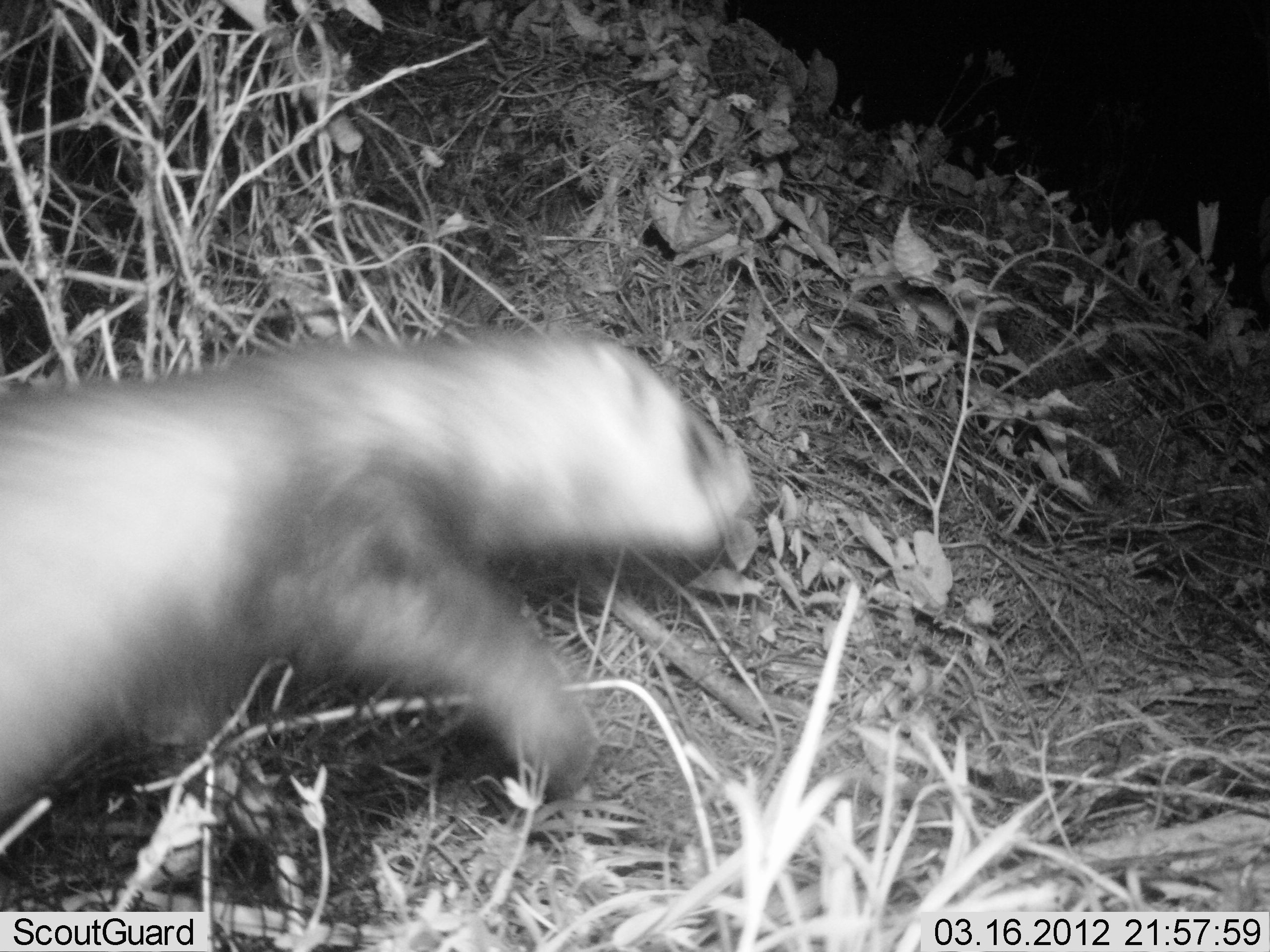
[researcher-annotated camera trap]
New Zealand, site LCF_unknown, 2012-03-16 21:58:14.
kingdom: Animalia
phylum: Chordata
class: Mammalia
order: Carnivora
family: Mustelidae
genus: Mustela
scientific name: Mustela furo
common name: ferret